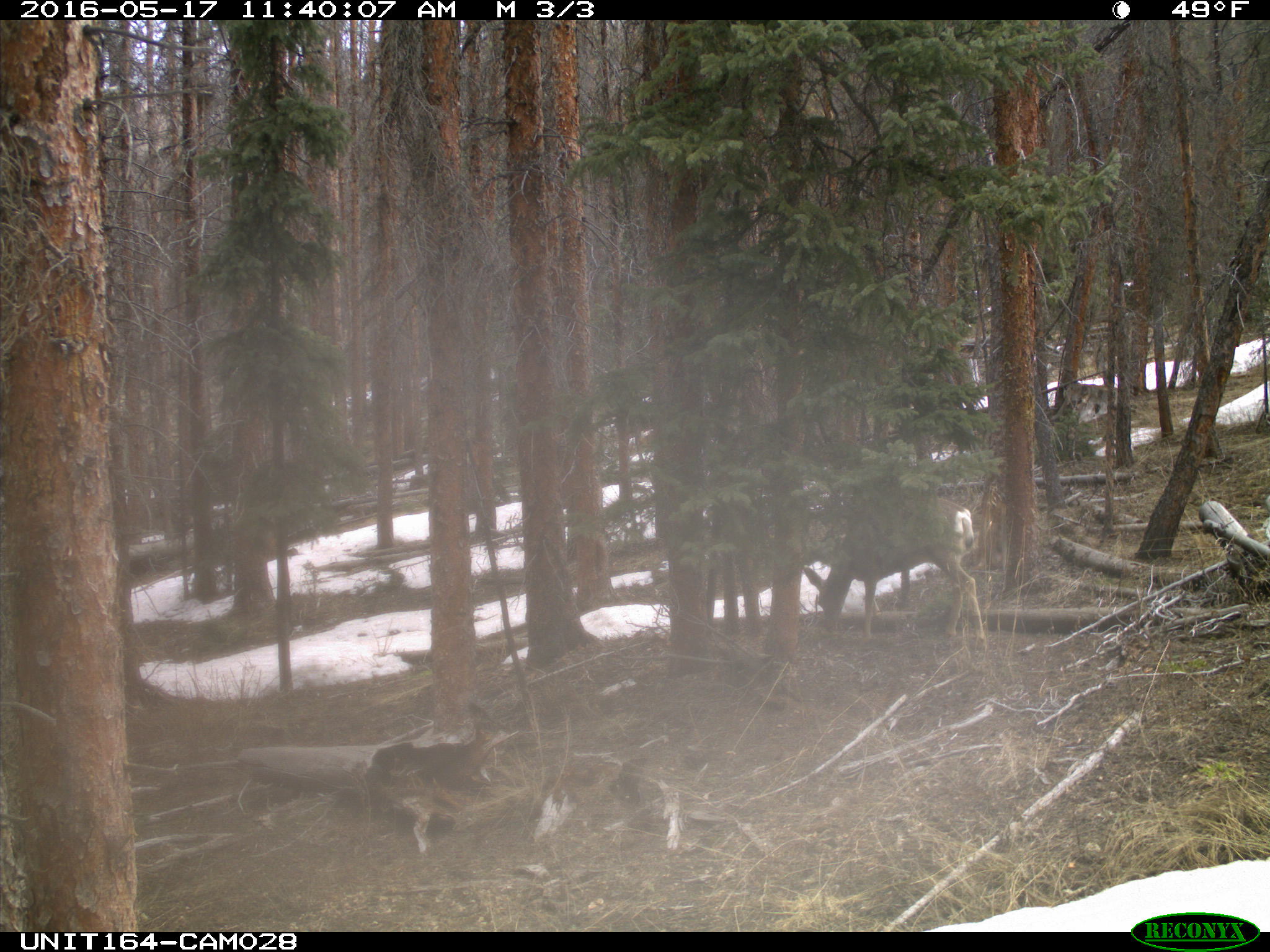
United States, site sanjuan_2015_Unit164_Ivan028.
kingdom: Animalia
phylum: Chordata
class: Mammalia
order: Artiodactyla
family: Cervidae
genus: Odocoileus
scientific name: Odocoileus hemionus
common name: mule deer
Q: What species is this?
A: Odocoileus hemionus (mule deer).